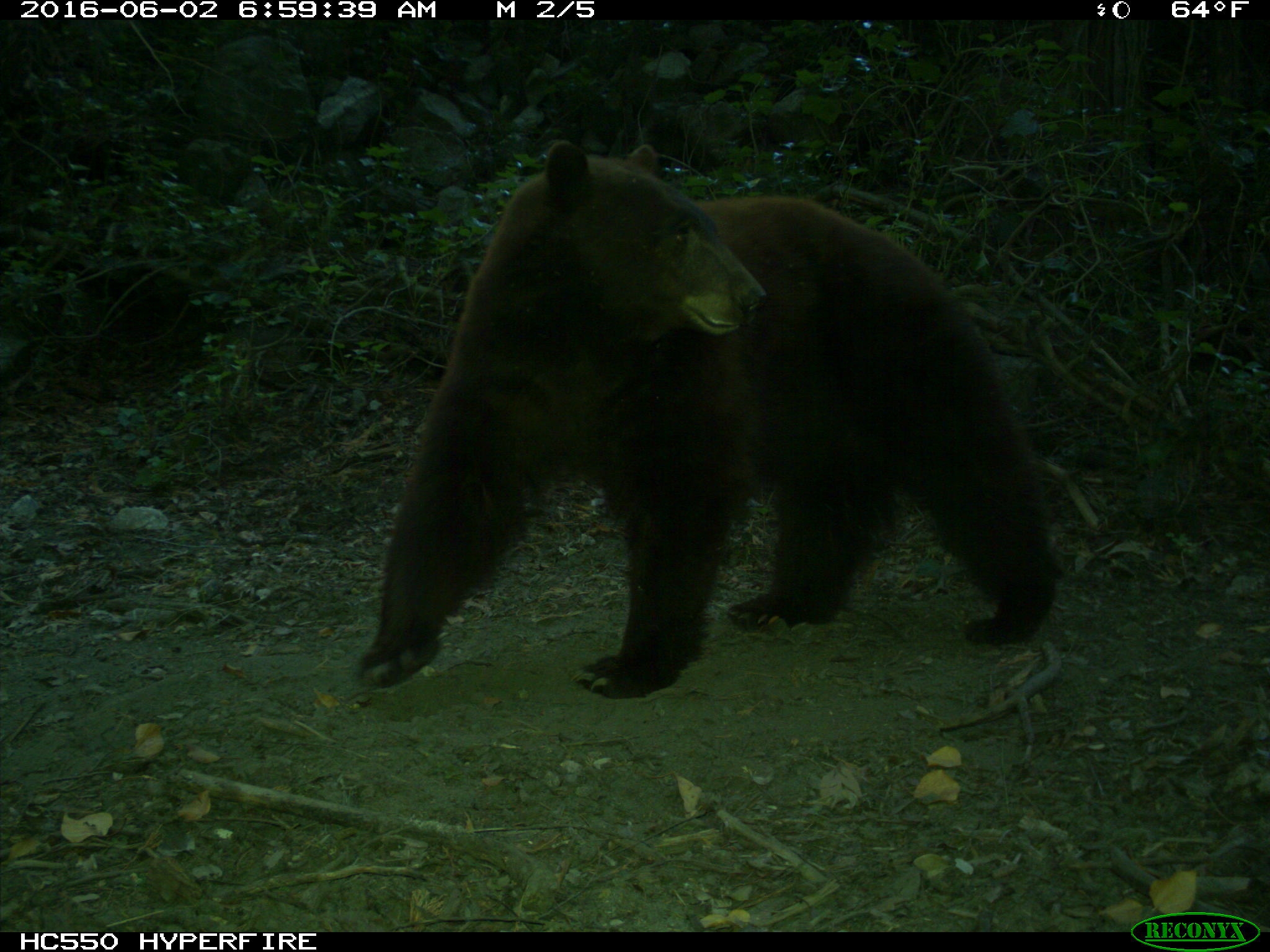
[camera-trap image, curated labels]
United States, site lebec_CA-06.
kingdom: Animalia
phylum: Chordata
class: Mammalia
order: Carnivora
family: Ursidae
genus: Ursus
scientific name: Ursus americanus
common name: american black bear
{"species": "Ursus americanus (american black bear)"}